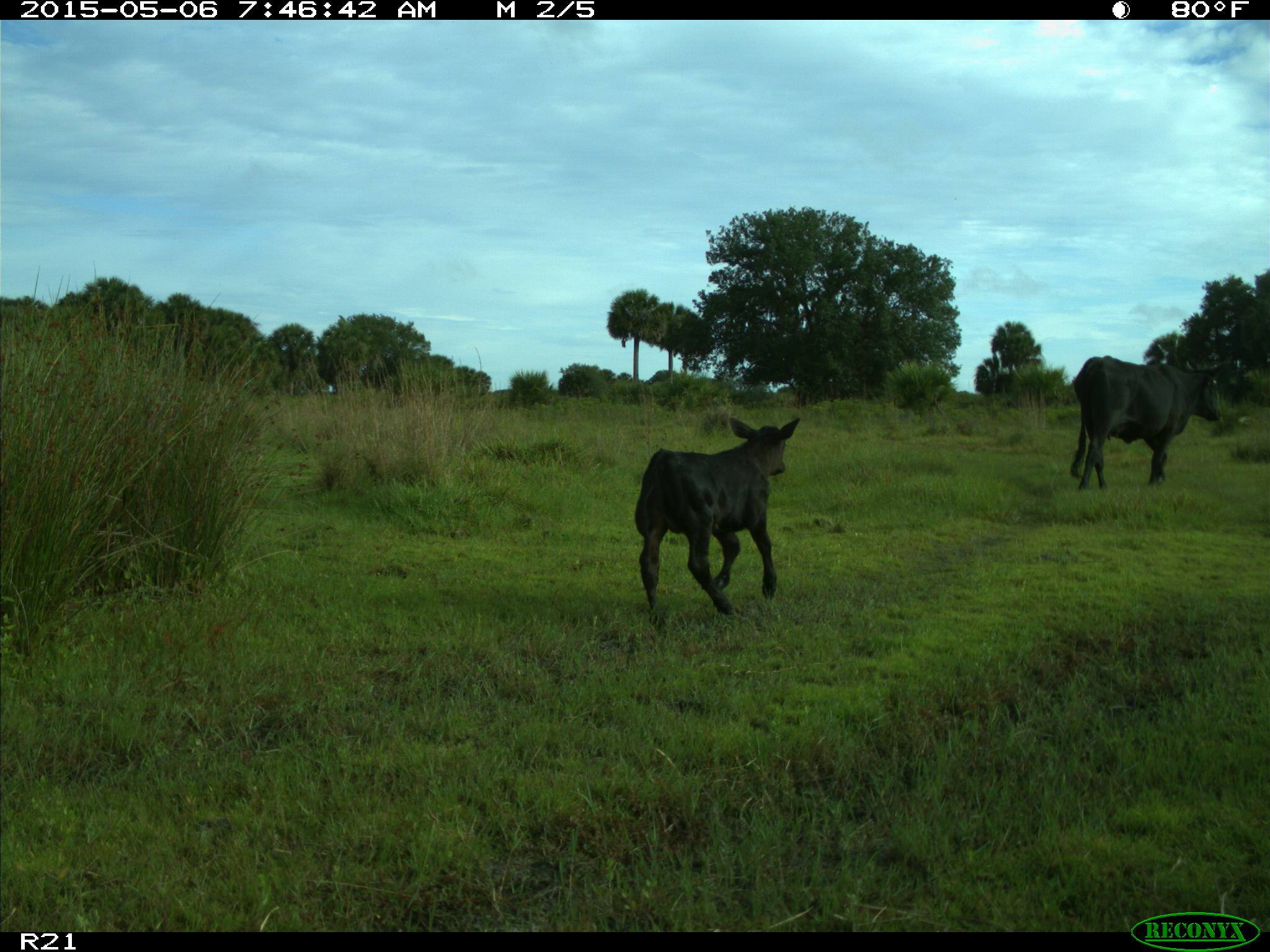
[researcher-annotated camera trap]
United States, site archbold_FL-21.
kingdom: Animalia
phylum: Chordata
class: Mammalia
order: Artiodactyla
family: Bovidae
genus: Bos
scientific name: Bos taurus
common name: domestic cow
Bos taurus (domestic cow).